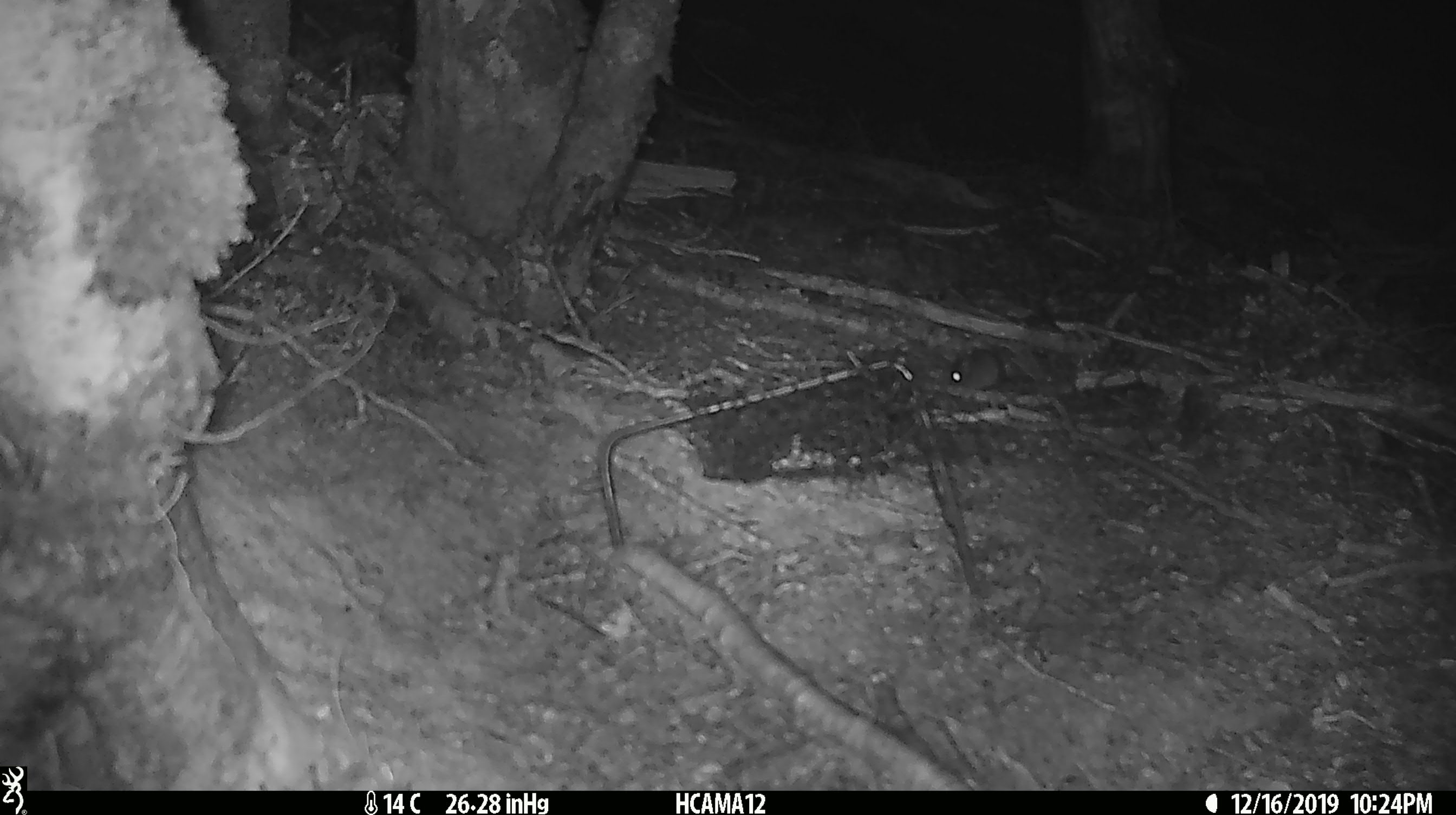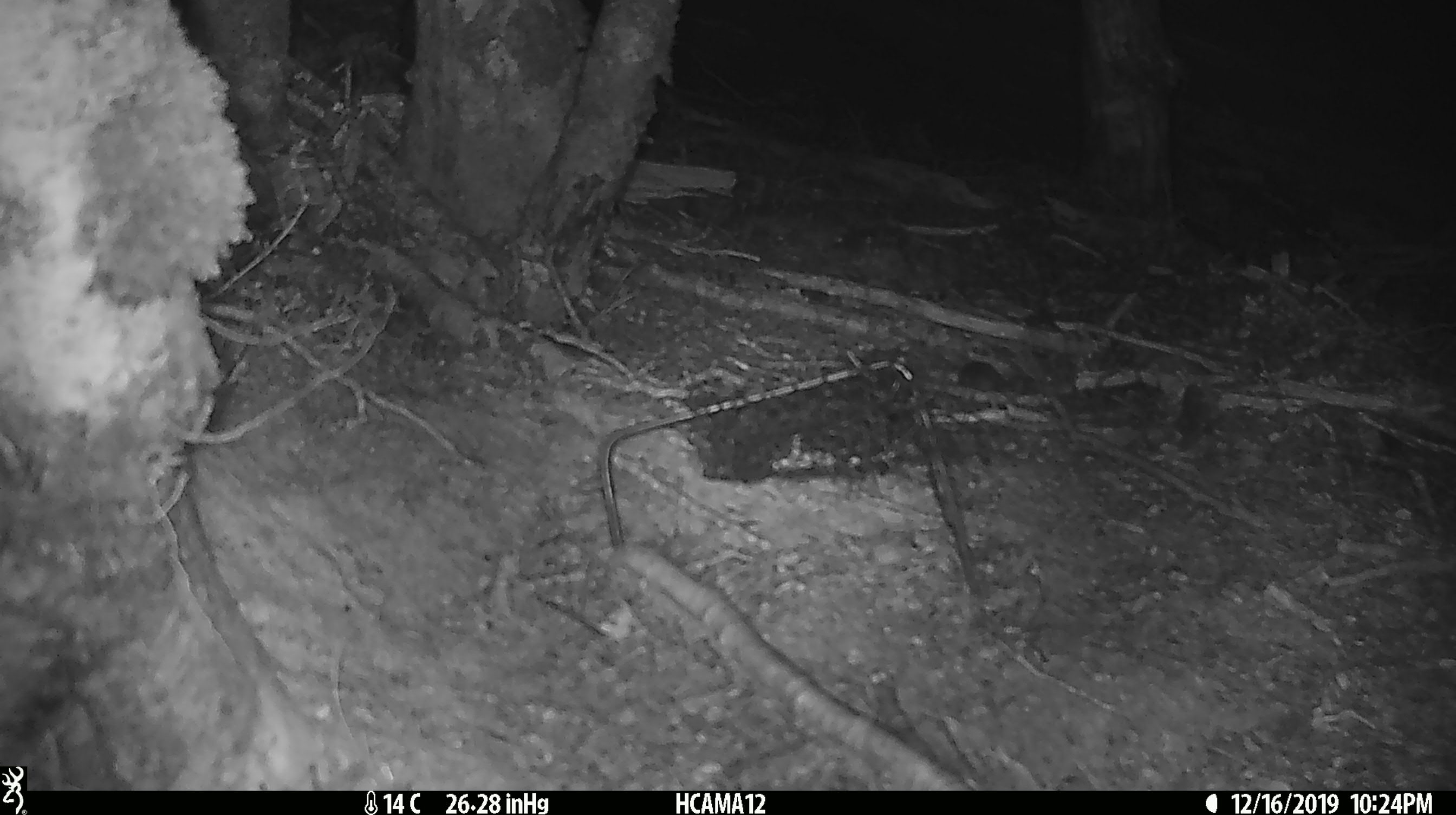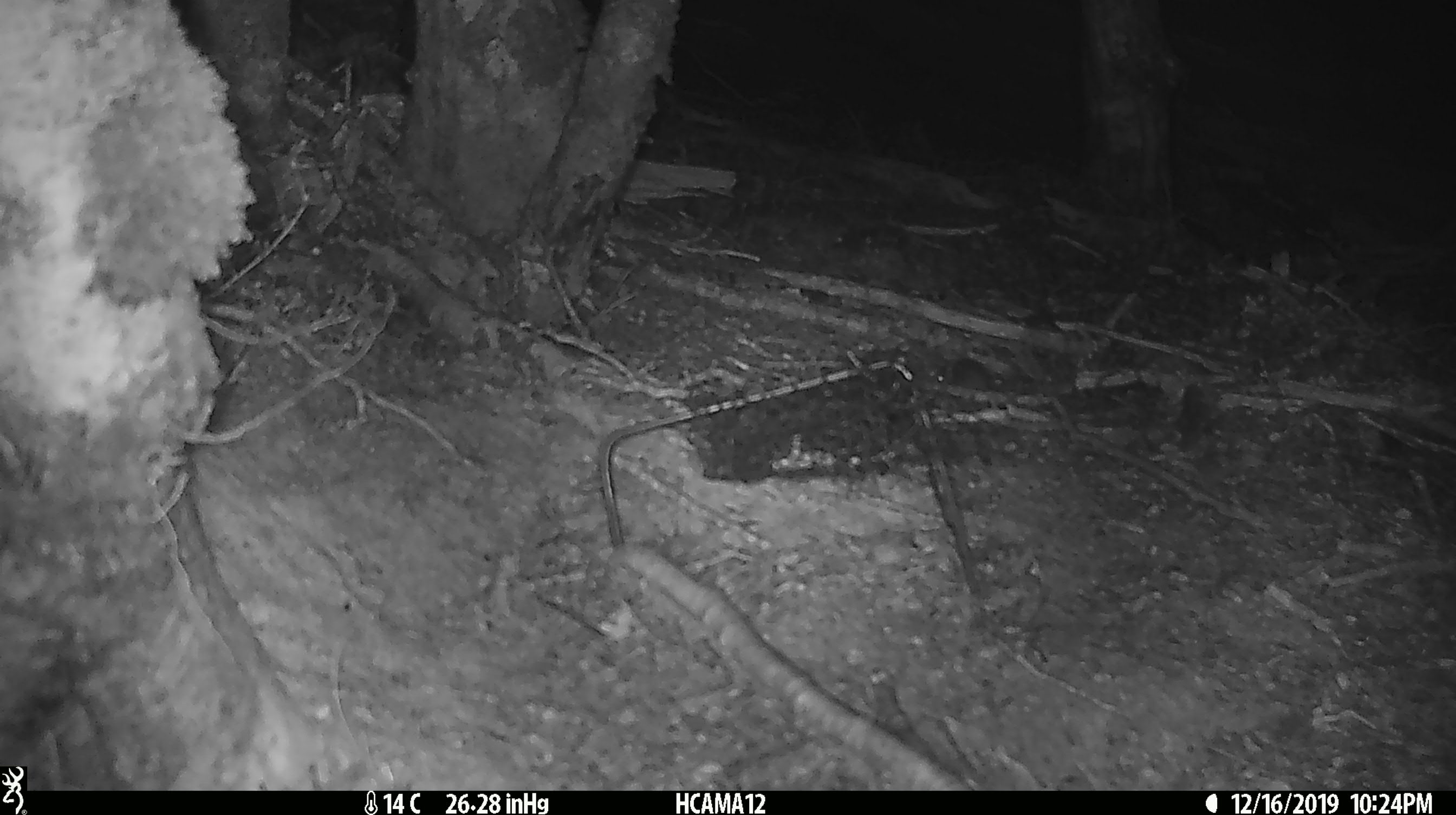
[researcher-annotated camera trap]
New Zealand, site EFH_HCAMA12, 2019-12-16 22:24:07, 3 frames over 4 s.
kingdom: Animalia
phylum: Chordata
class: Mammalia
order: Rodentia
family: Muridae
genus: Mus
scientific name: Mus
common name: mouse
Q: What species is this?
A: Mouse (Mus).